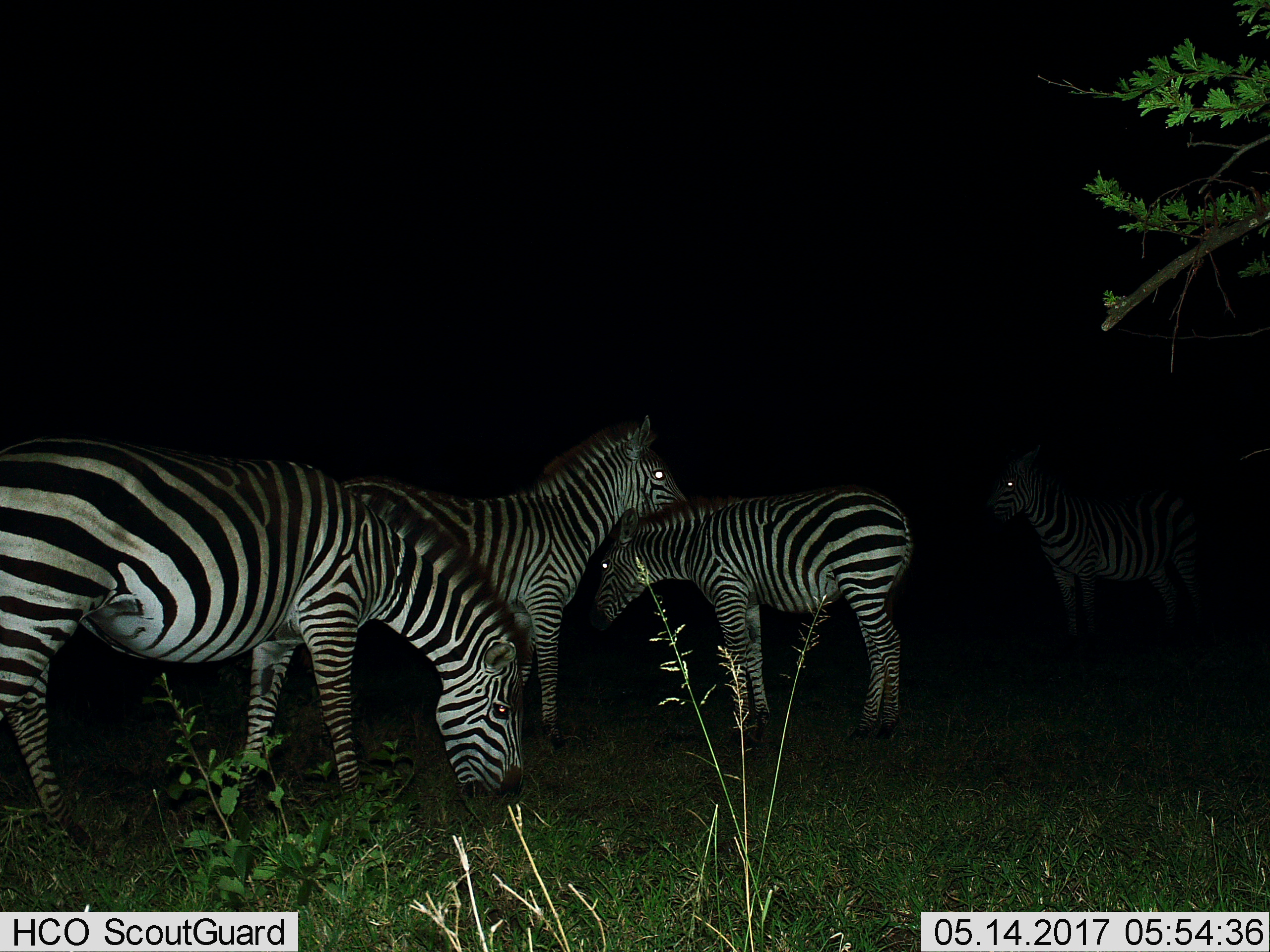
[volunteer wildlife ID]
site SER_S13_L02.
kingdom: Animalia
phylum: Chordata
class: Mammalia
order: Perissodactyla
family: Equidae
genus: Equus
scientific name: Equus quagga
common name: plains zebra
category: zebraplains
Zebraplains (plains zebra) (Equus quagga), count 4. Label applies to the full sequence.